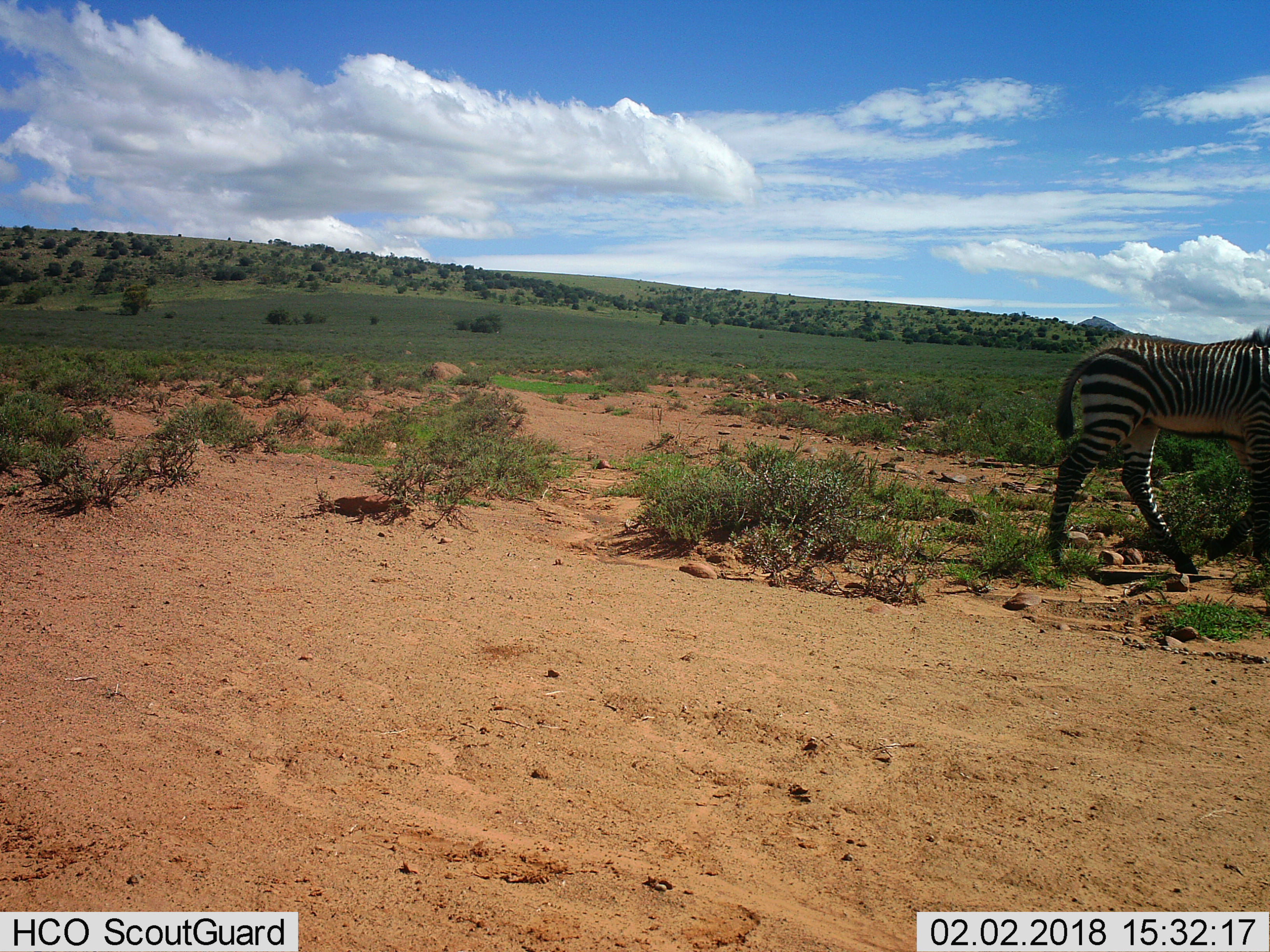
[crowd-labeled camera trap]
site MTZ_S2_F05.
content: unidentified animal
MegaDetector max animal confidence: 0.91